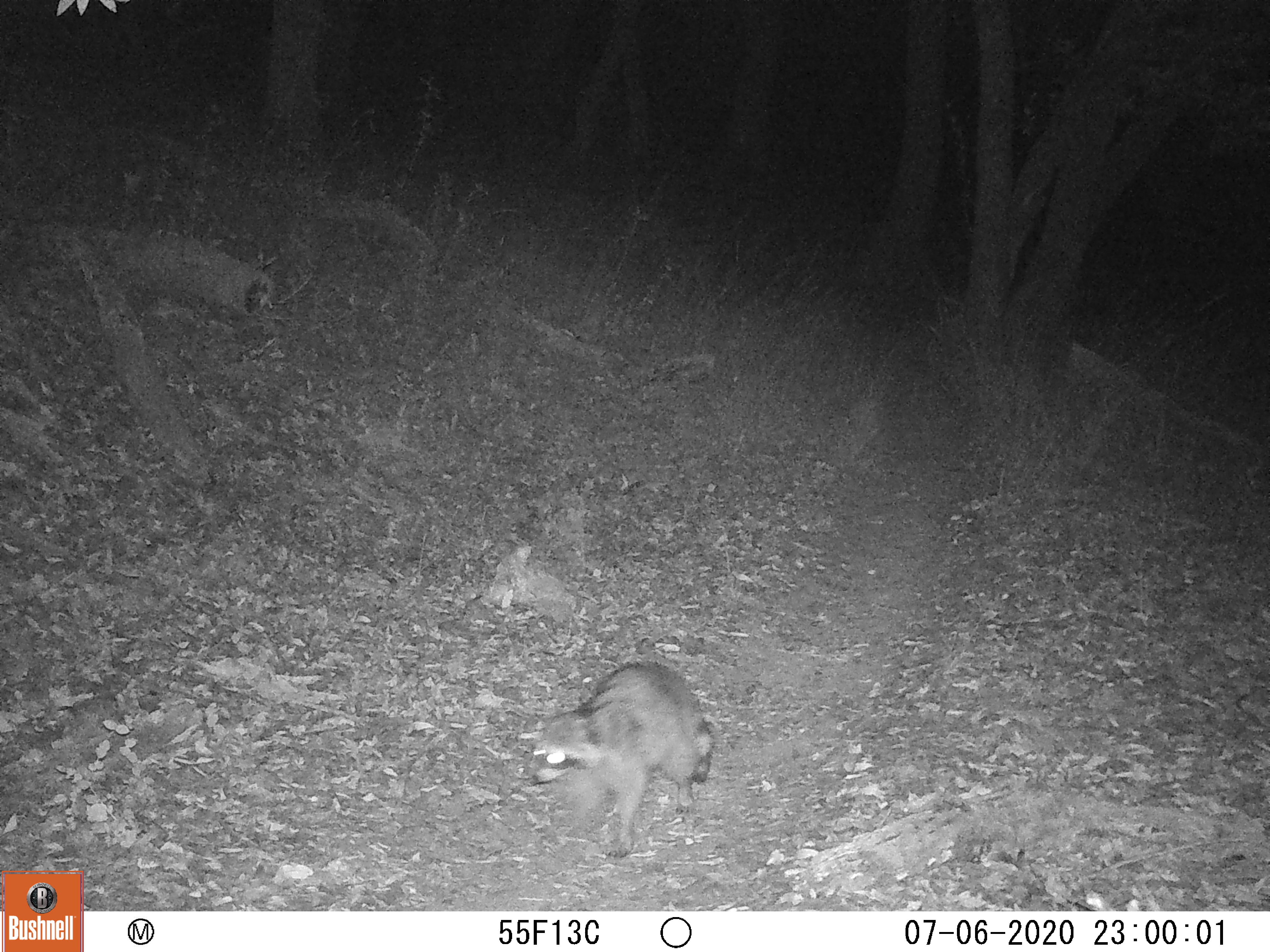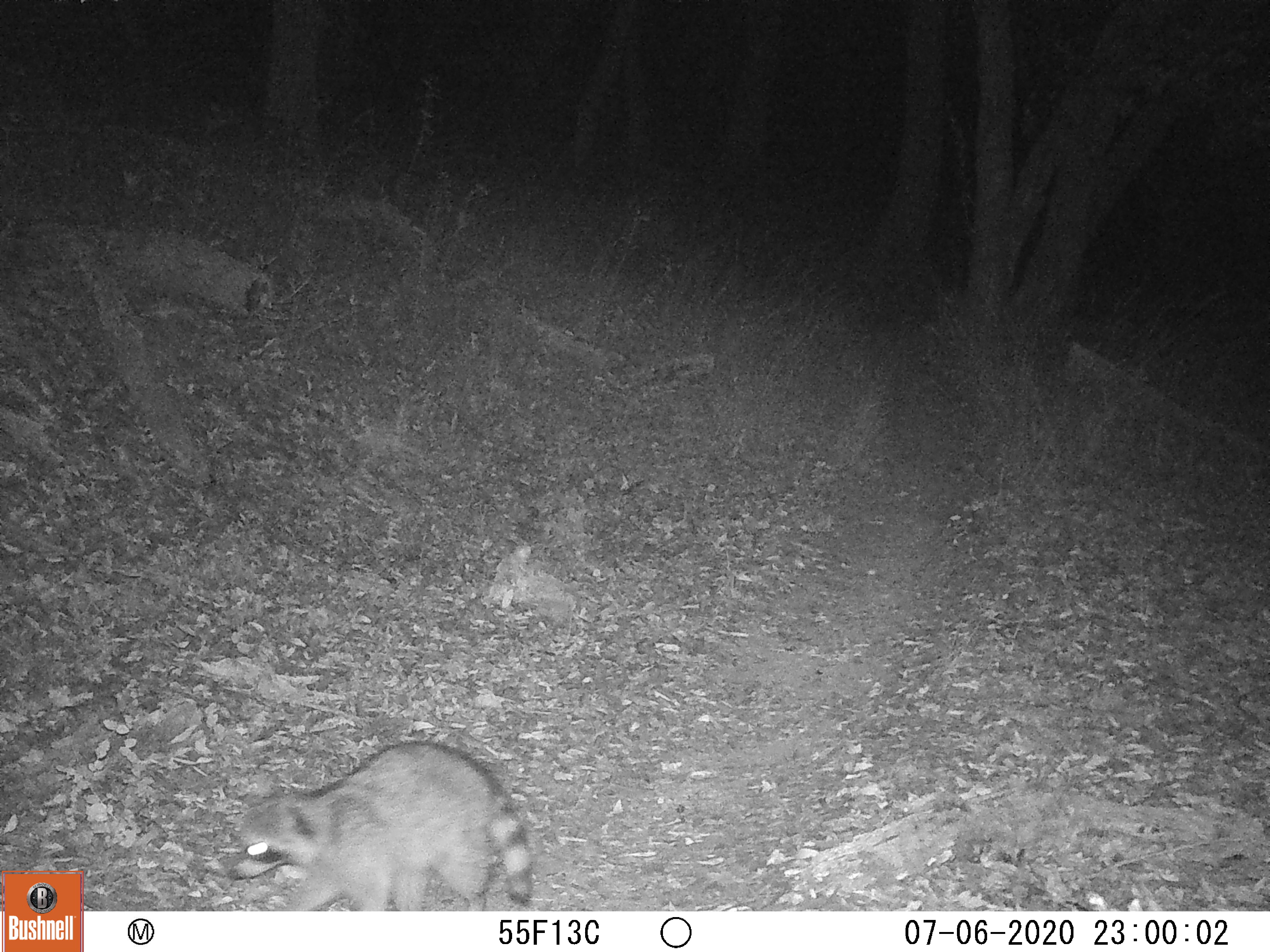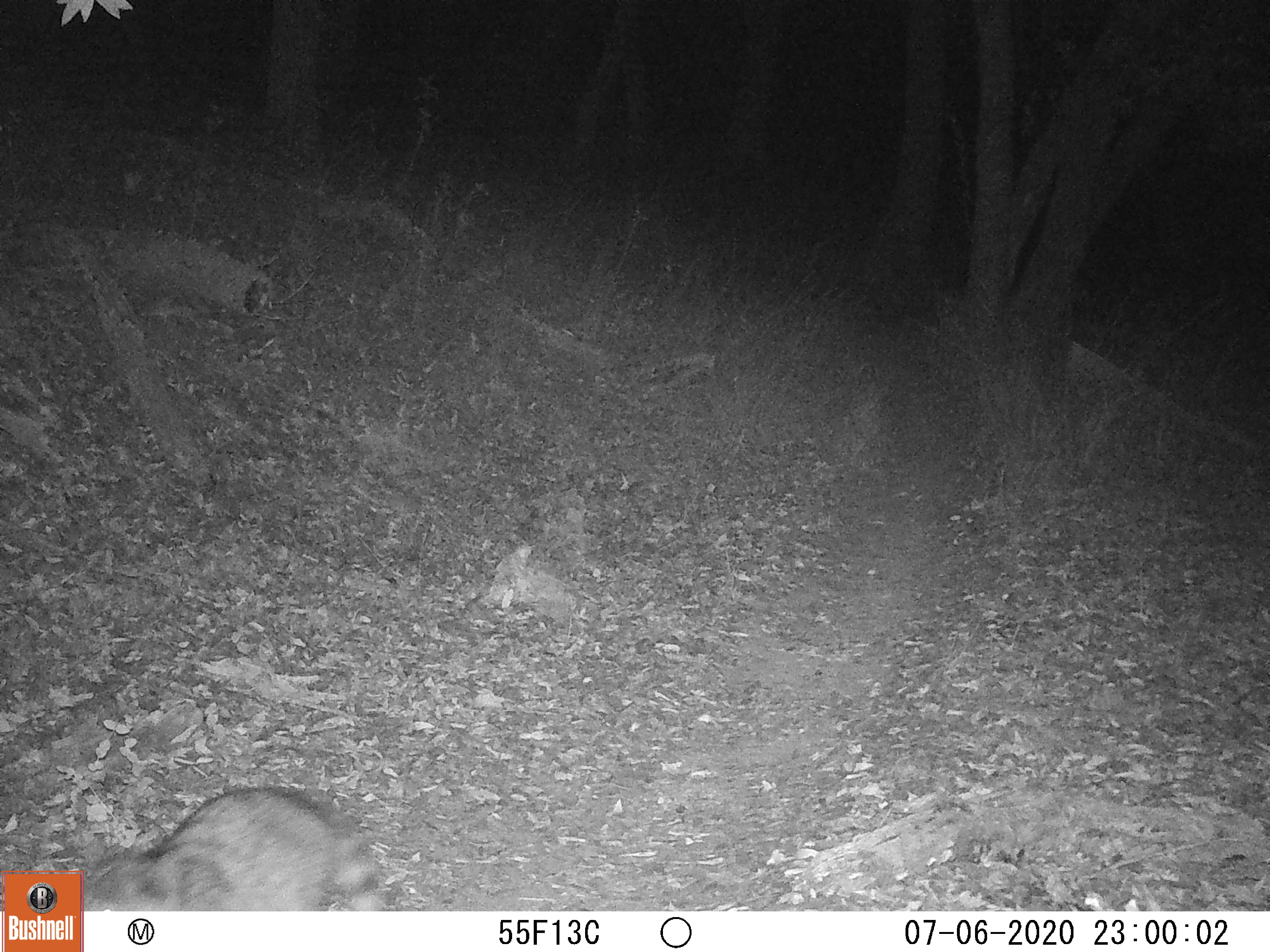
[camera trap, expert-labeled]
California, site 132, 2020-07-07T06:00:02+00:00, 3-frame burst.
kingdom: Animalia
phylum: Chordata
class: Mammalia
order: Carnivora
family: Procyonidae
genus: Procyon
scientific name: Procyon lotor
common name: raccoon